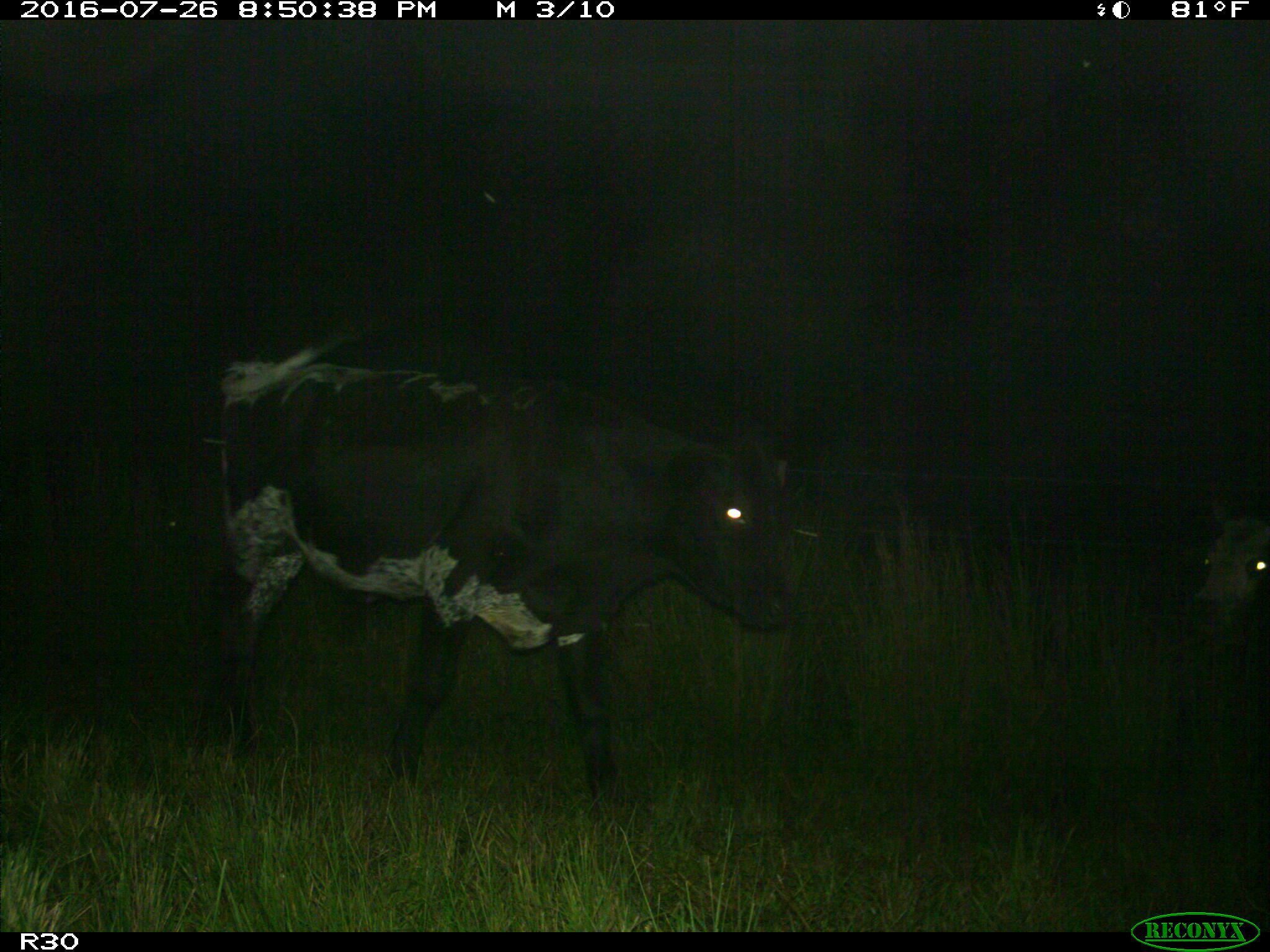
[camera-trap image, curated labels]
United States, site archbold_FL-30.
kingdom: Animalia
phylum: Chordata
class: Mammalia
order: Artiodactyla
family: Bovidae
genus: Bos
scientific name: Bos taurus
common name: domestic cow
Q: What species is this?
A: Bos taurus (domestic cow).